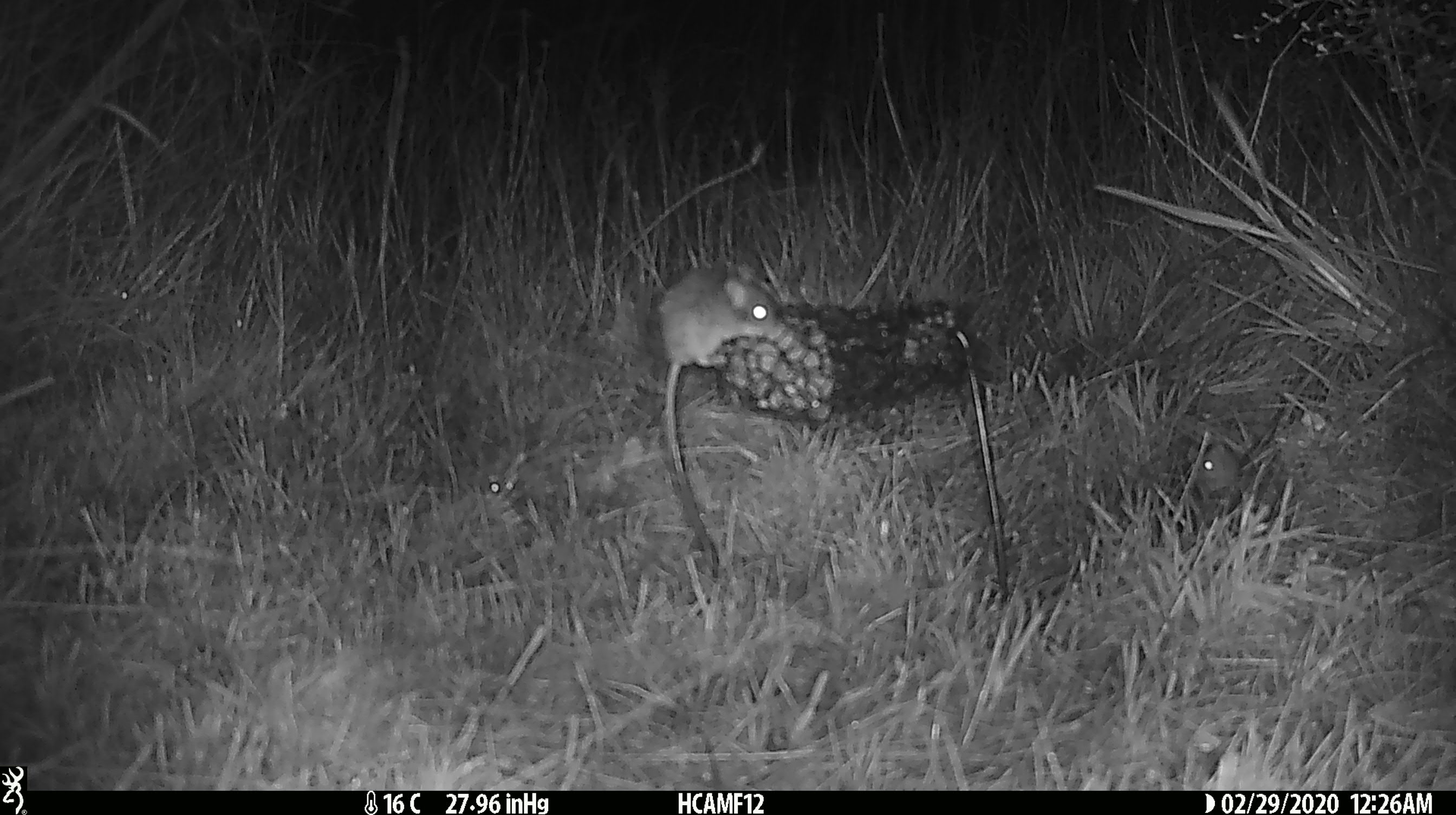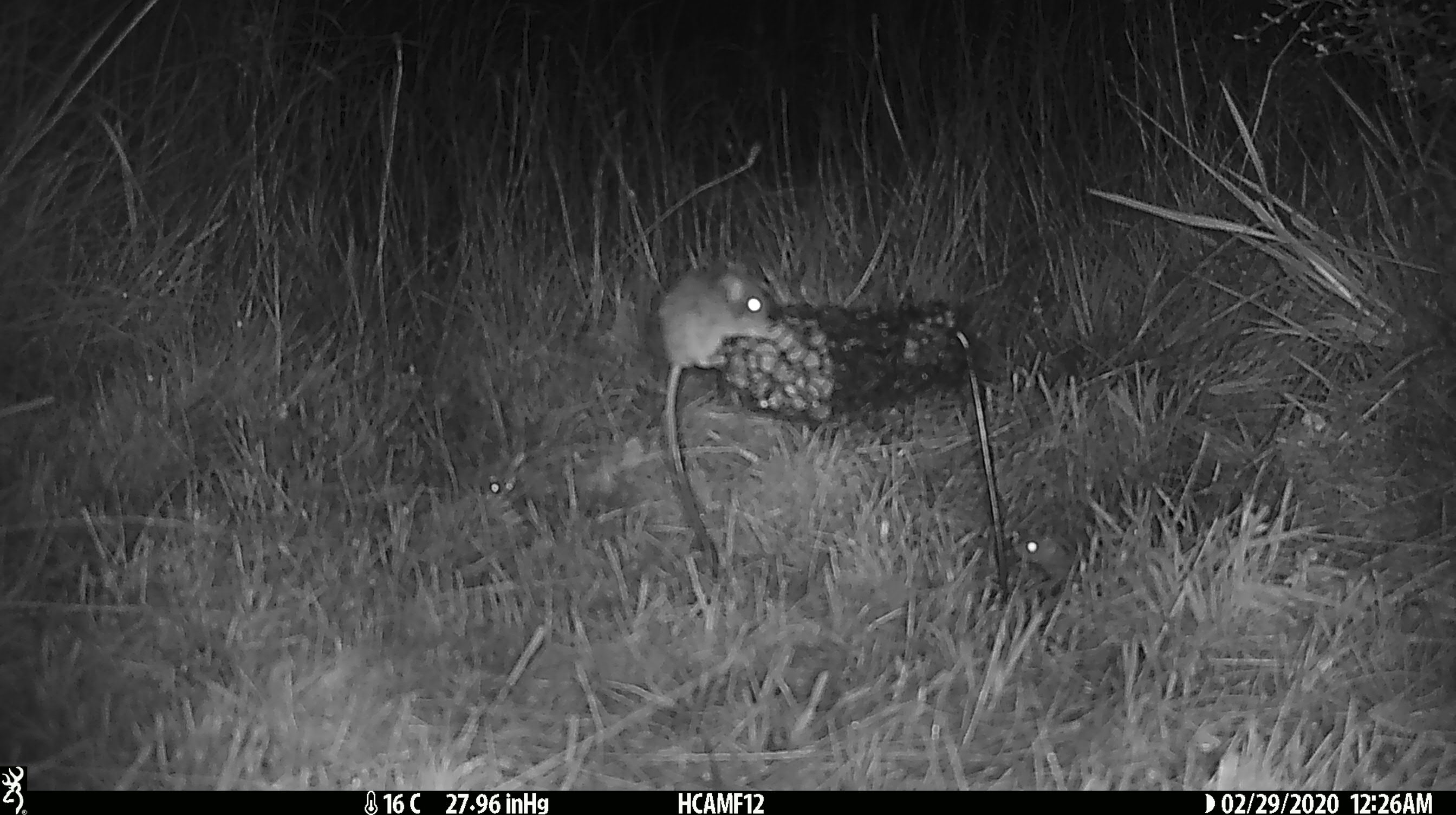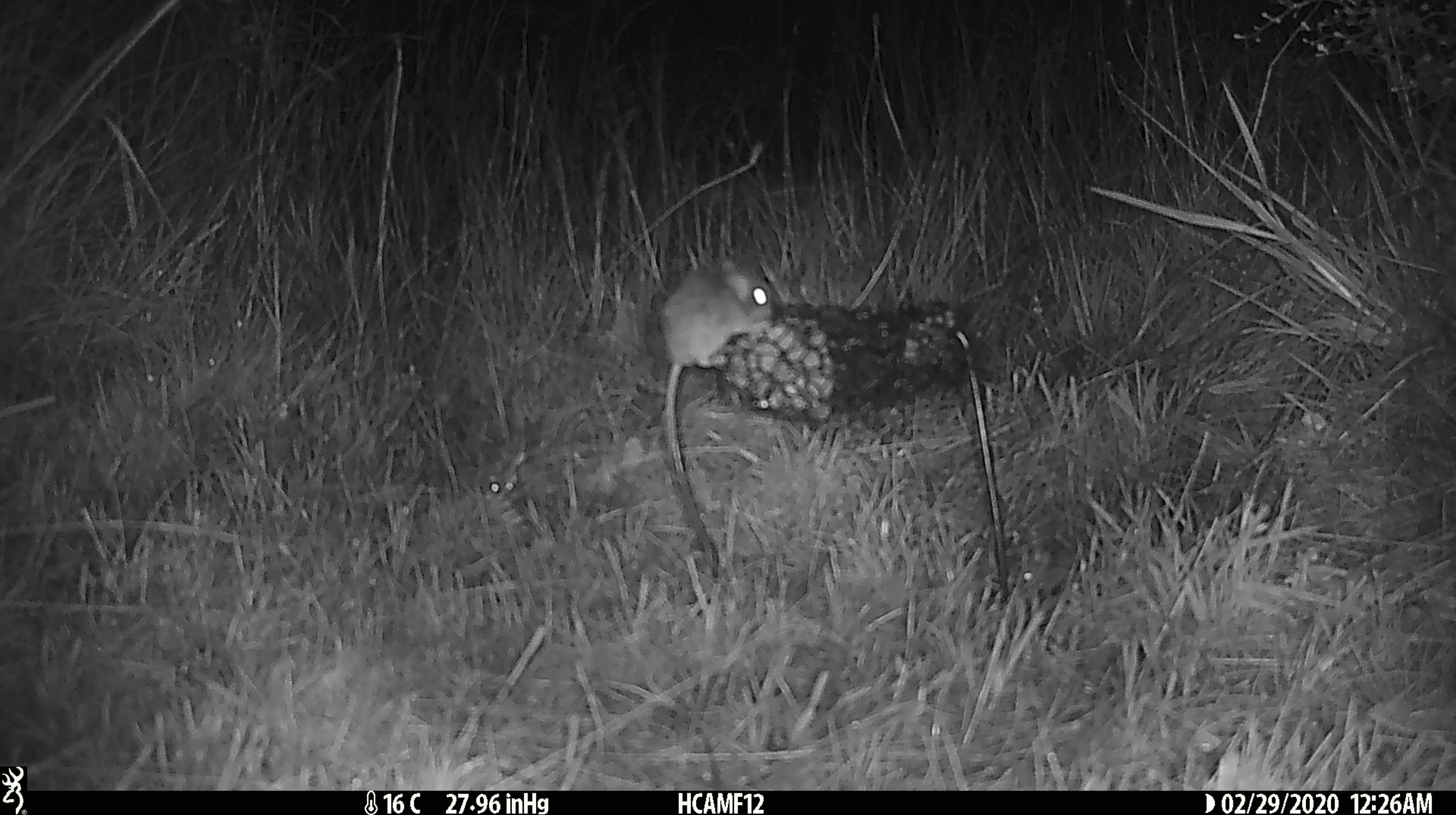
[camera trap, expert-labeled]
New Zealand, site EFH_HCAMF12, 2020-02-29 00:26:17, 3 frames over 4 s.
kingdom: Animalia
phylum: Chordata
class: Mammalia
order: Rodentia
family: Muridae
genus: Mus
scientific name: Mus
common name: mouse